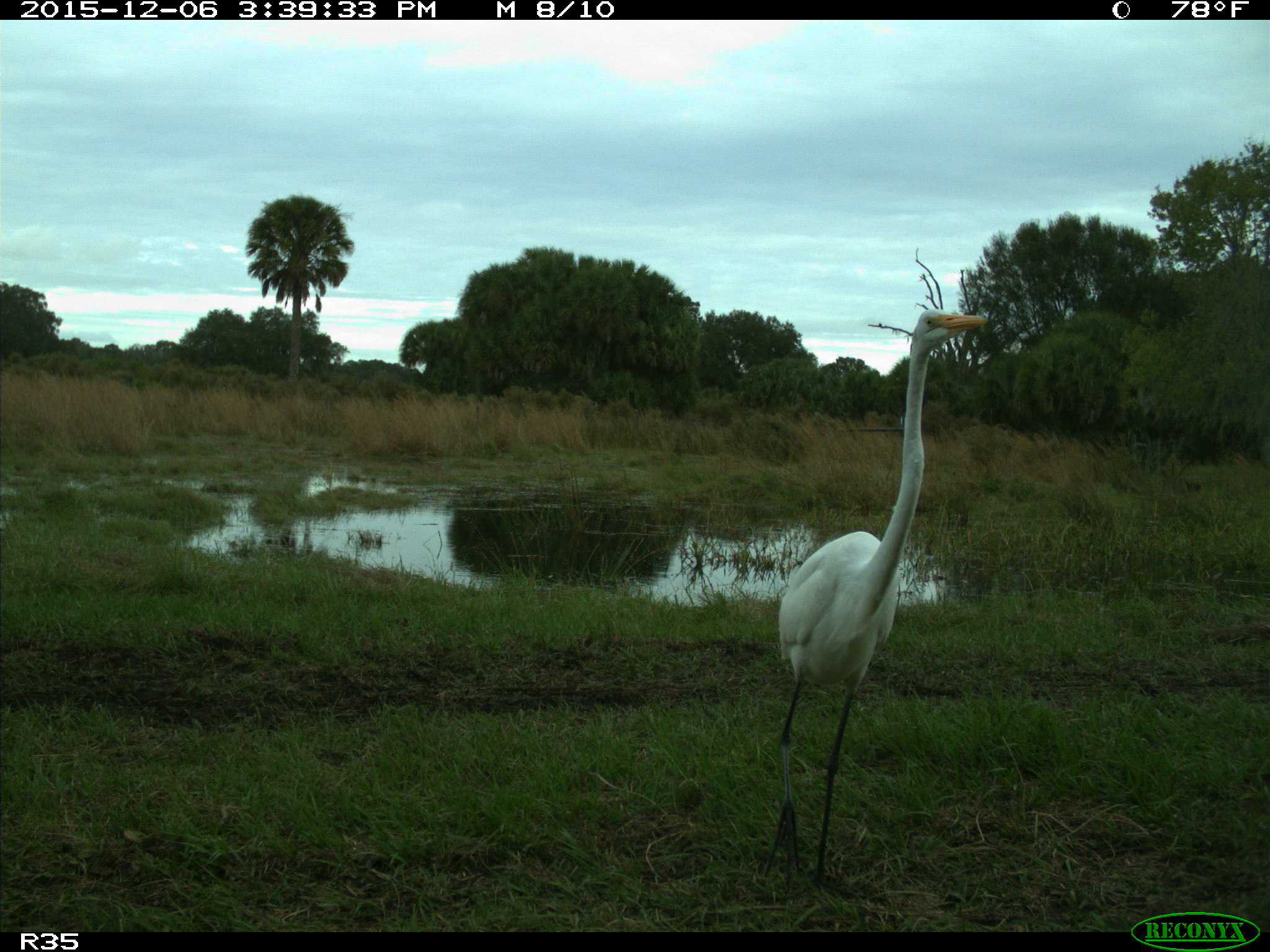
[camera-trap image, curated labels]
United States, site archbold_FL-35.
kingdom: Animalia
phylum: Chordata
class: Aves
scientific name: Aves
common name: birds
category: unidentified bird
Unidentified bird (birds) (Aves).